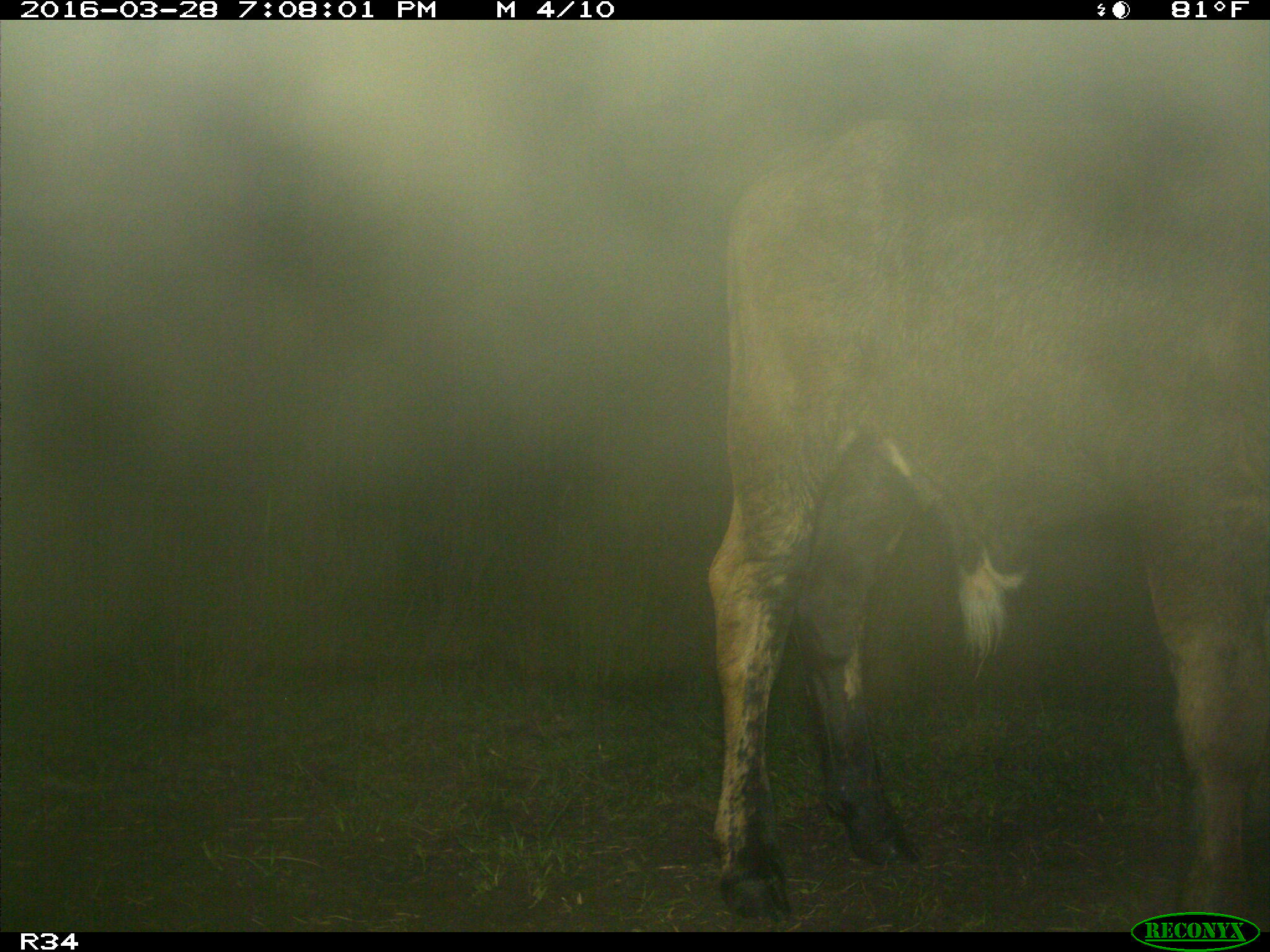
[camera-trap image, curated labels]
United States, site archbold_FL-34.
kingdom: Animalia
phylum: Chordata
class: Mammalia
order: Artiodactyla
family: Bovidae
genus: Bos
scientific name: Bos taurus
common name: domestic cow